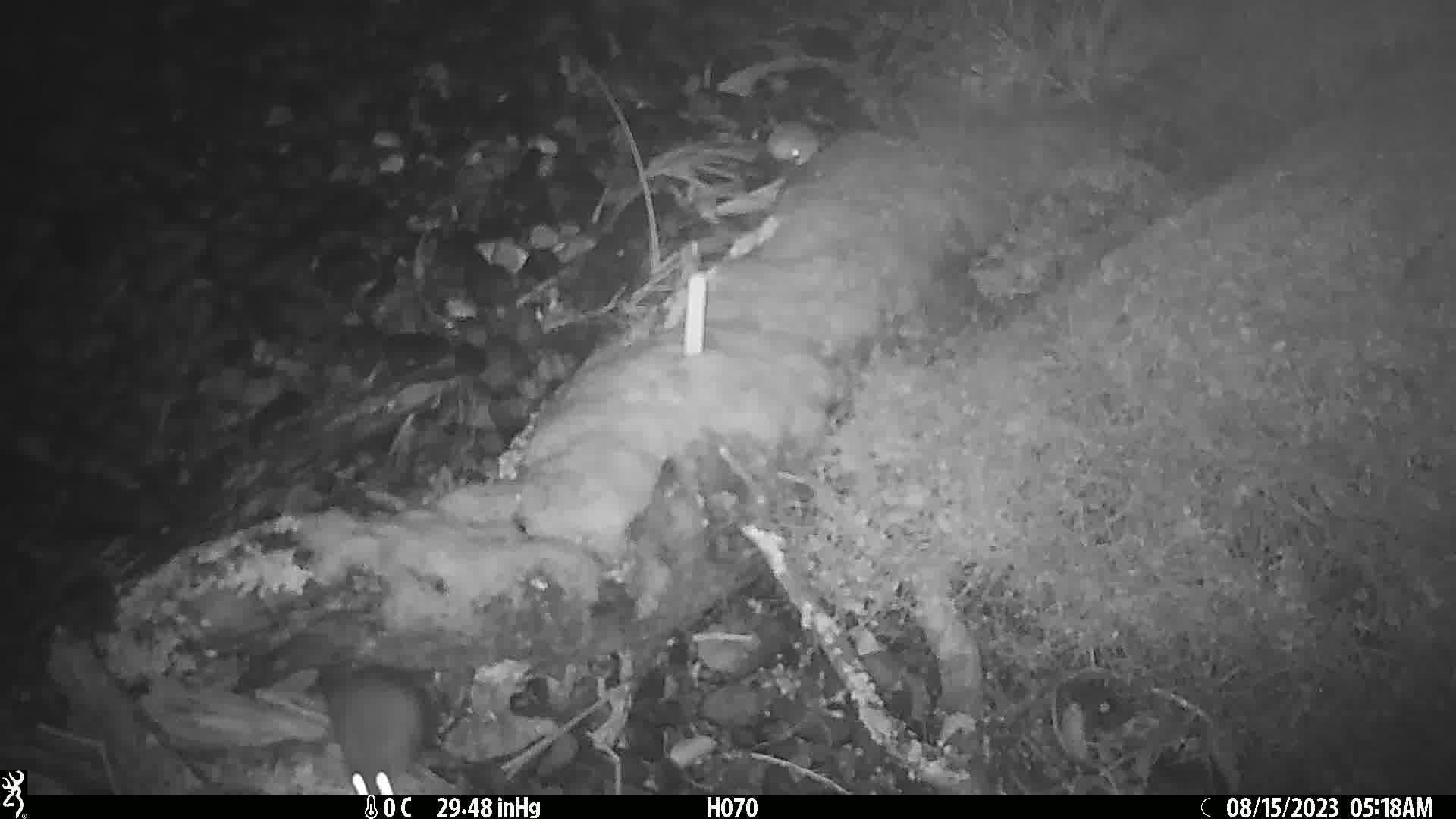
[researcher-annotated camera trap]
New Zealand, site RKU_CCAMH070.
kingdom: Animalia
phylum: Chordata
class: Mammalia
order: Rodentia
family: Muridae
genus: Rattus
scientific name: Rattus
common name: rat